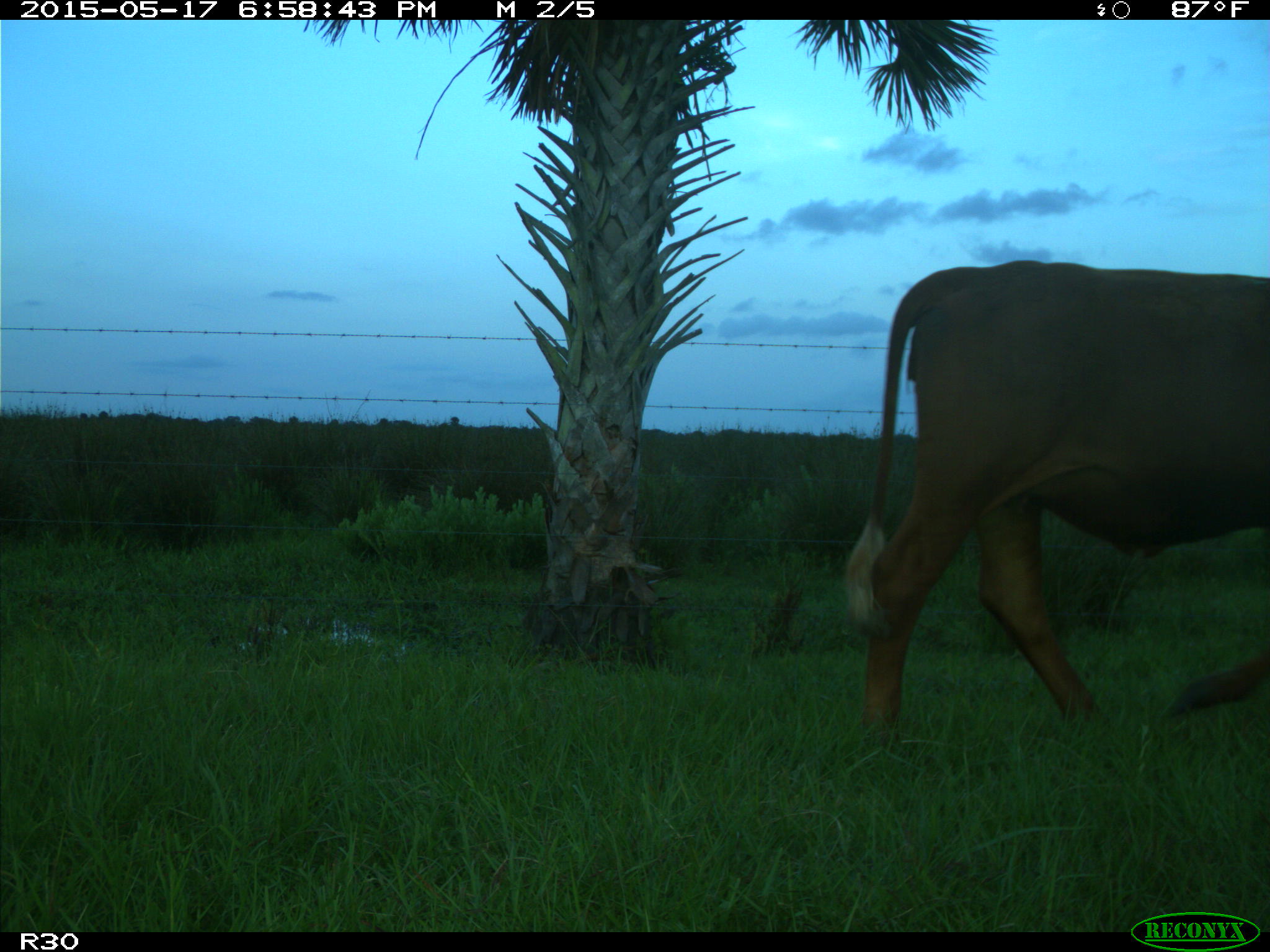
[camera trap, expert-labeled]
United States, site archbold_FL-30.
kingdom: Animalia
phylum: Chordata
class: Mammalia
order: Artiodactyla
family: Bovidae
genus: Bos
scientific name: Bos taurus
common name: domestic cow